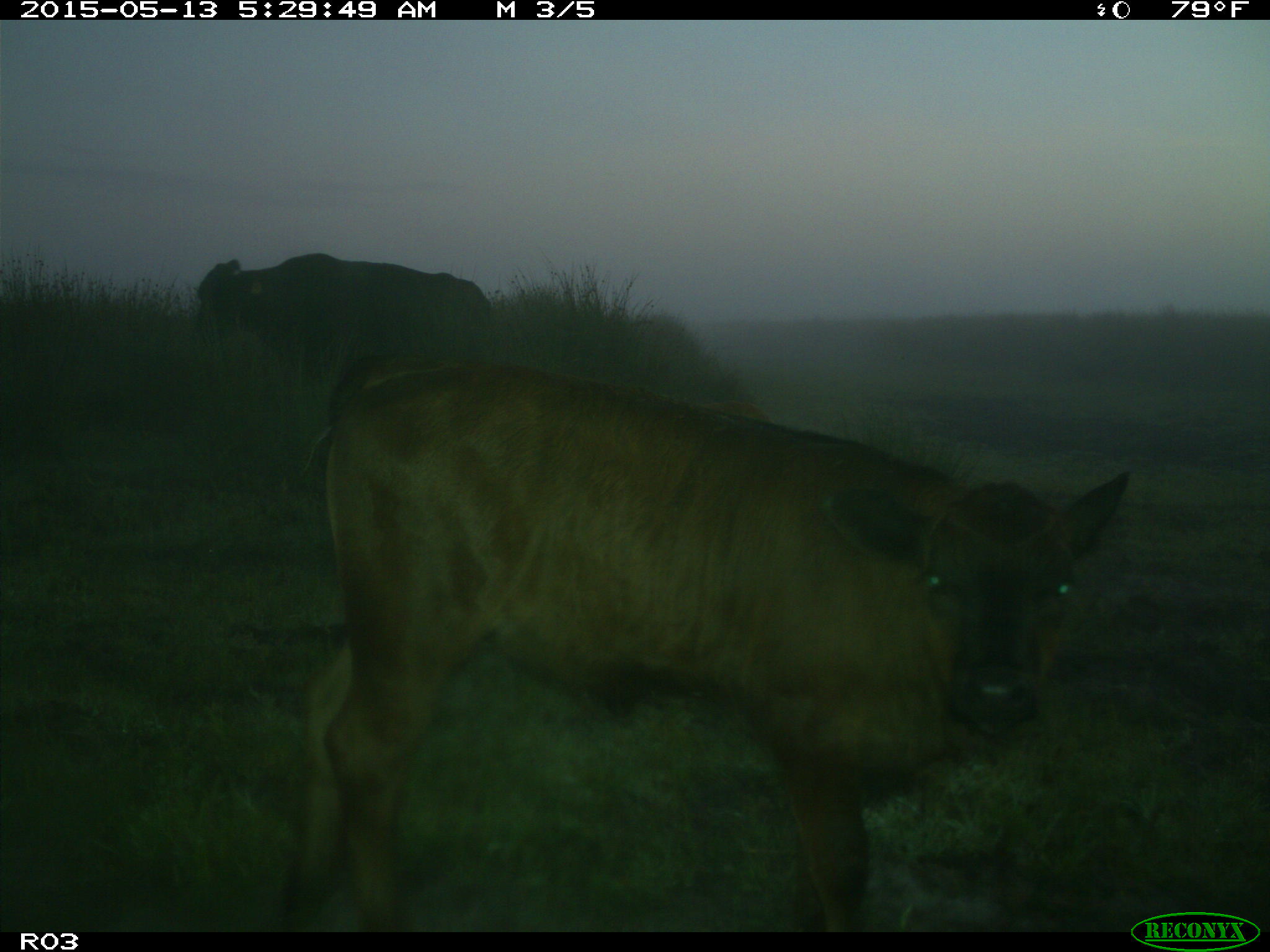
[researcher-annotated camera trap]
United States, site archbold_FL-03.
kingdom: Animalia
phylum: Chordata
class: Mammalia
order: Artiodactyla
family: Bovidae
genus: Bos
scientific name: Bos taurus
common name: domestic cow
Bos taurus (domestic cow).